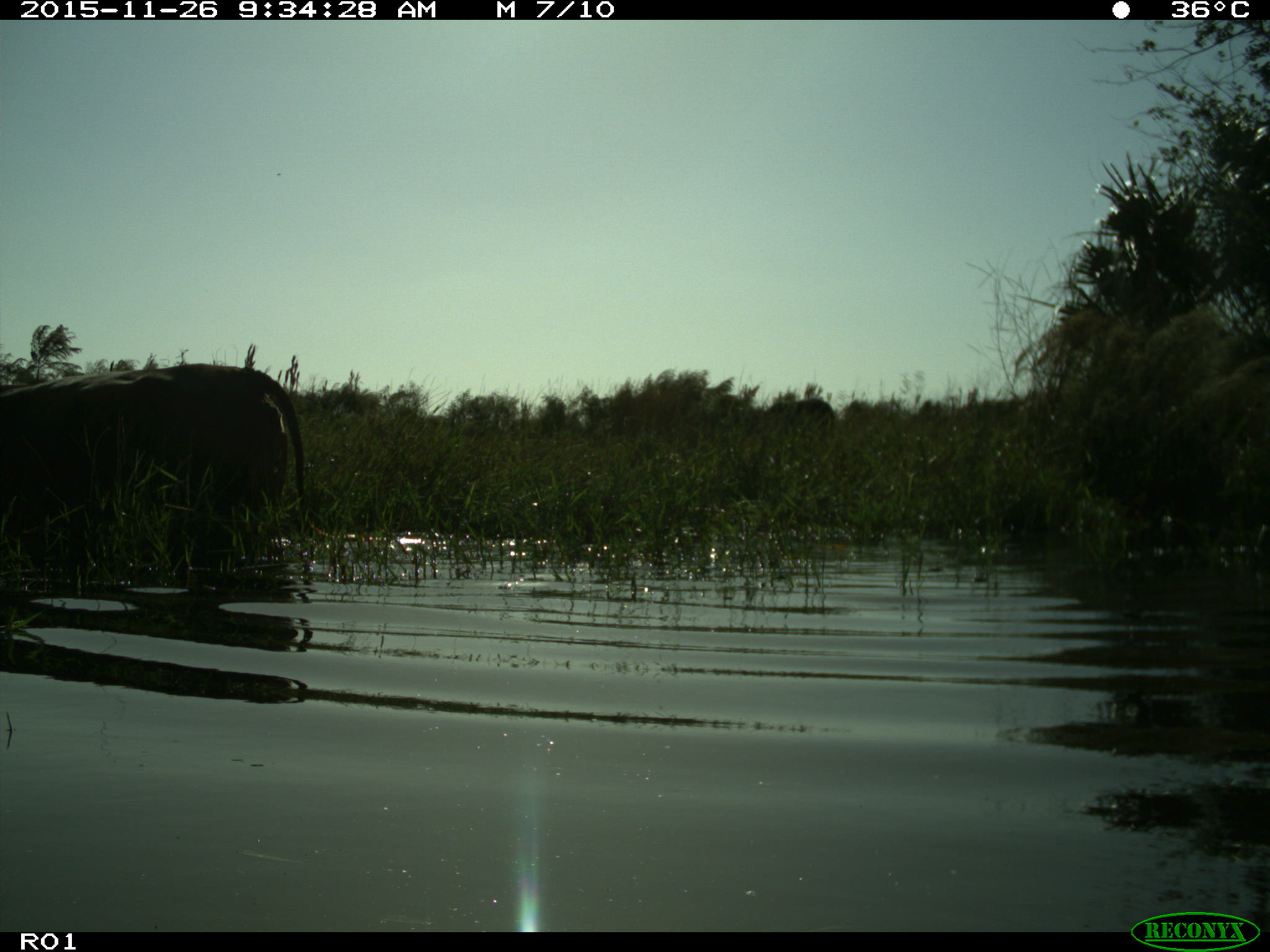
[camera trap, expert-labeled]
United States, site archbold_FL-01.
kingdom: Animalia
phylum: Chordata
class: Mammalia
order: Artiodactyla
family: Bovidae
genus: Bos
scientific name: Bos taurus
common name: domestic cow